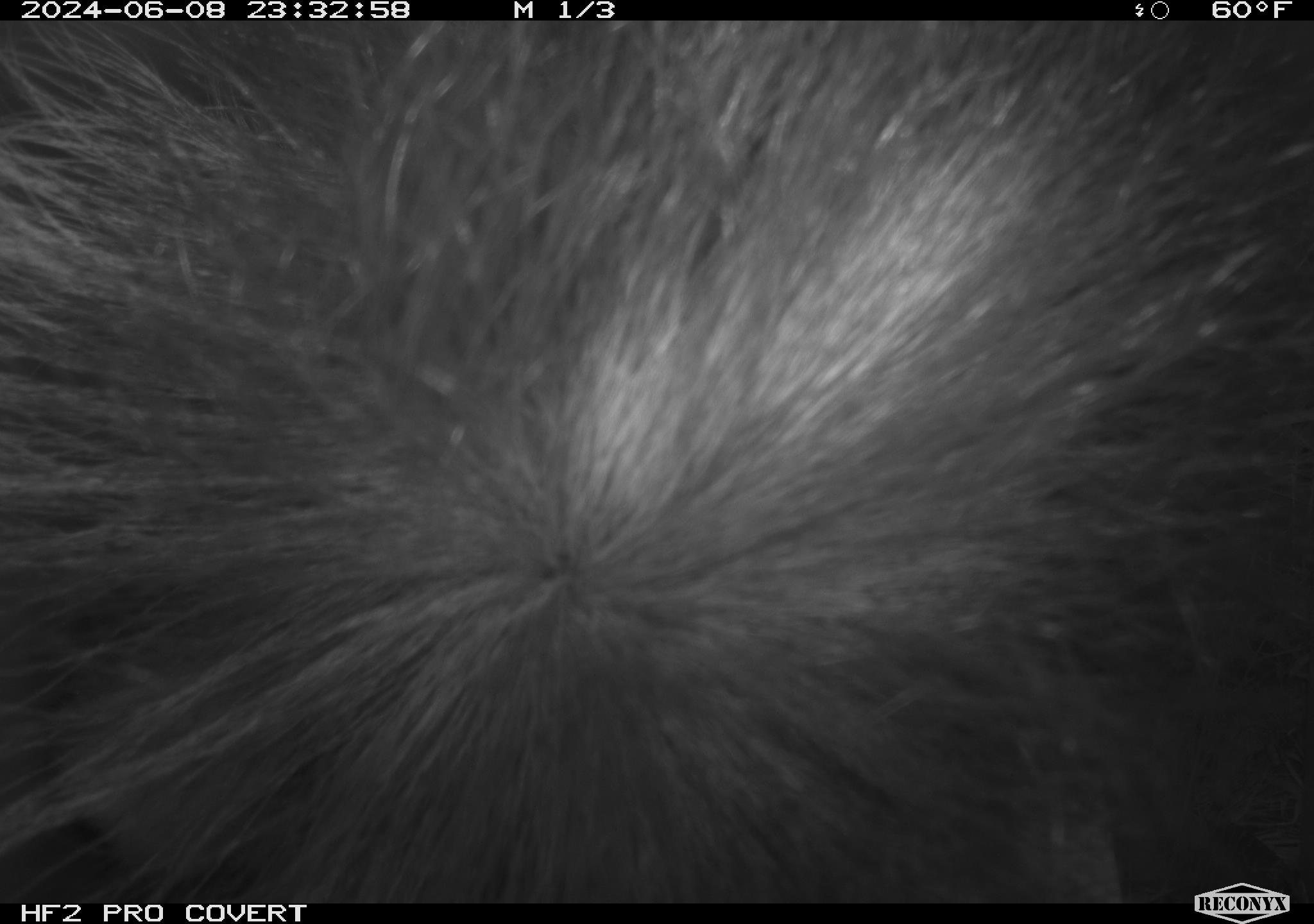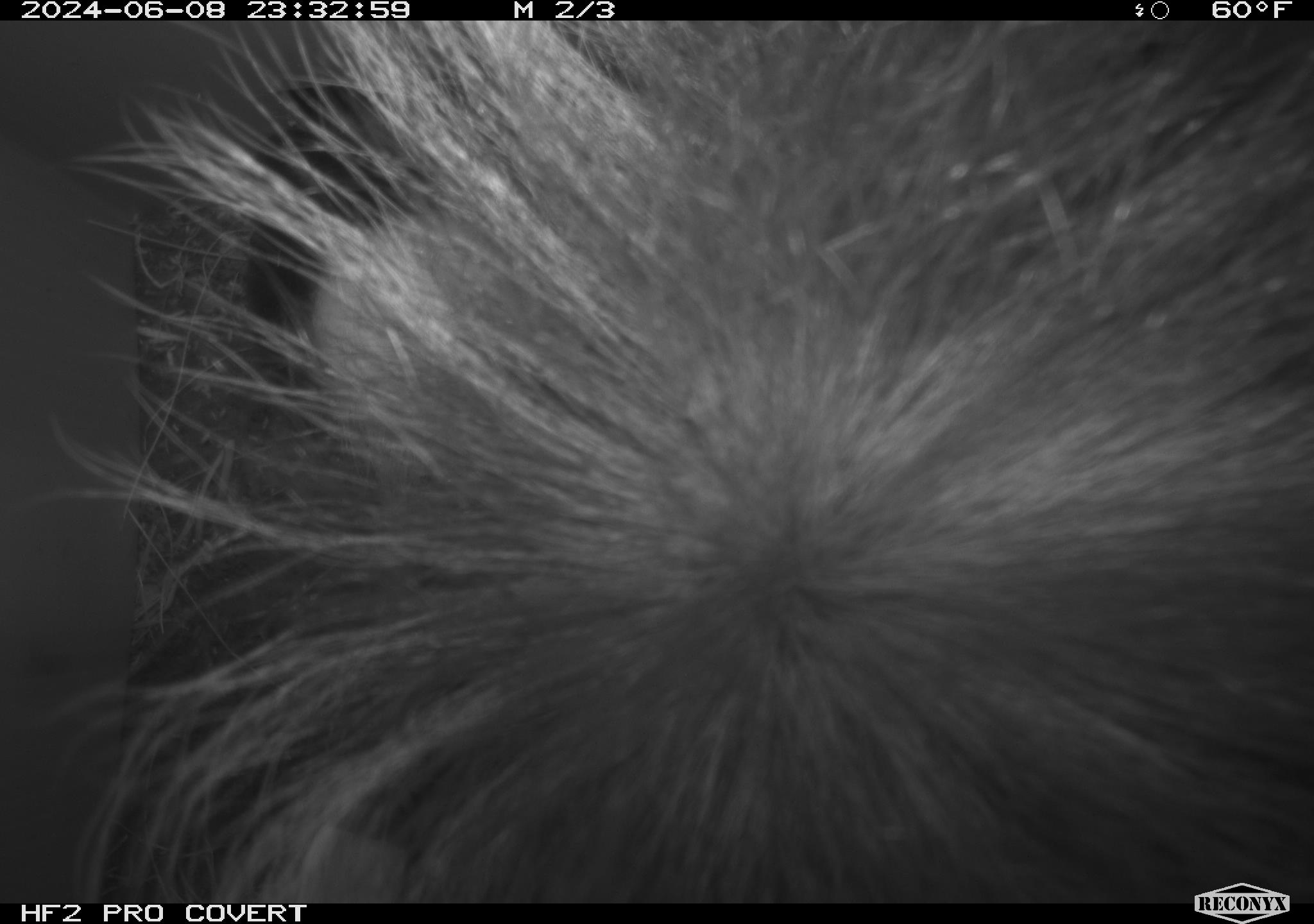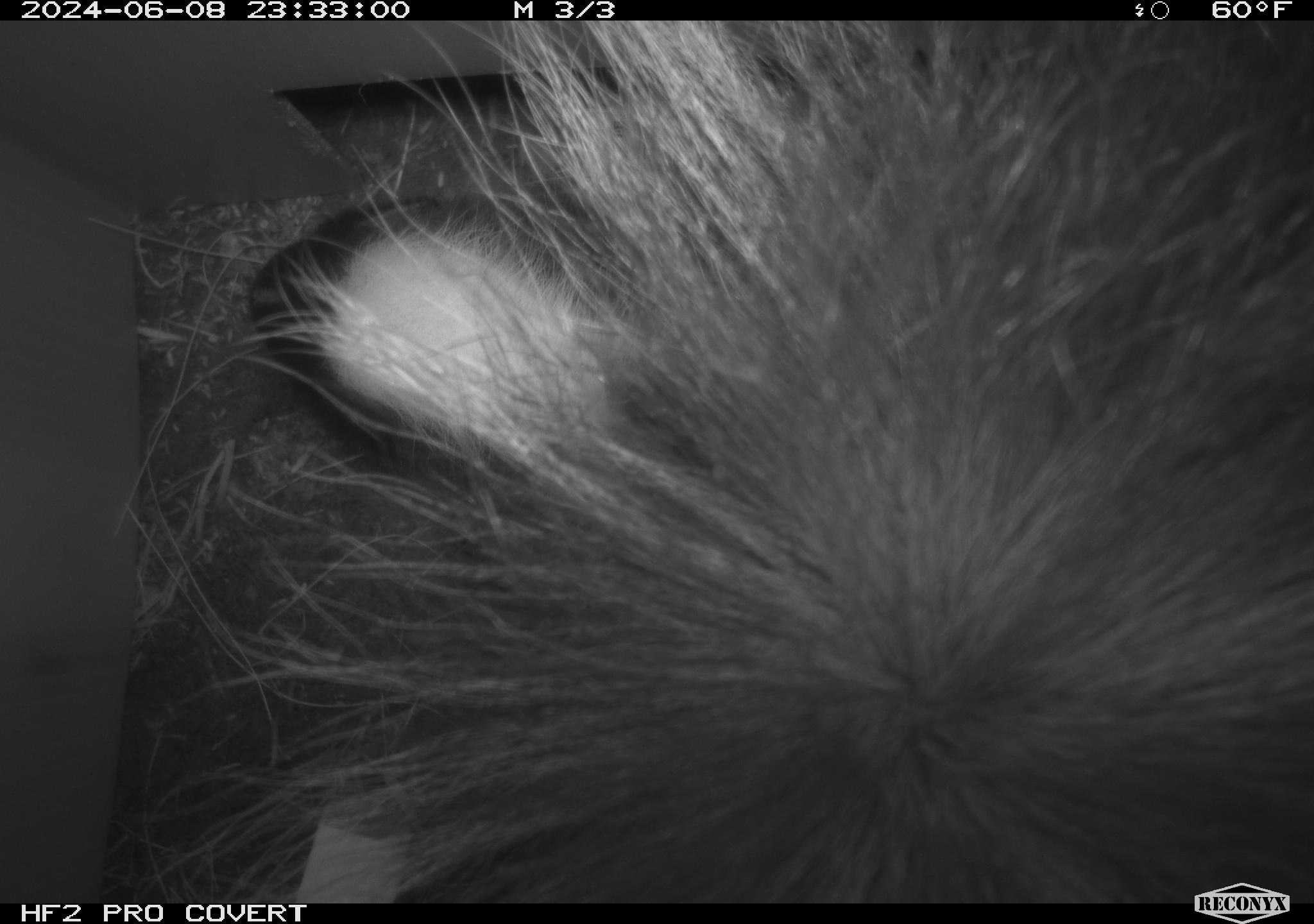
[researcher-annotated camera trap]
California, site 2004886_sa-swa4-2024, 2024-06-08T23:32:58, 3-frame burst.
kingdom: Animalia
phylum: Chordata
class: Mammalia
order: Carnivora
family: Mephitidae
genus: Mephitis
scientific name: Mephitis mephitis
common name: striped skunk